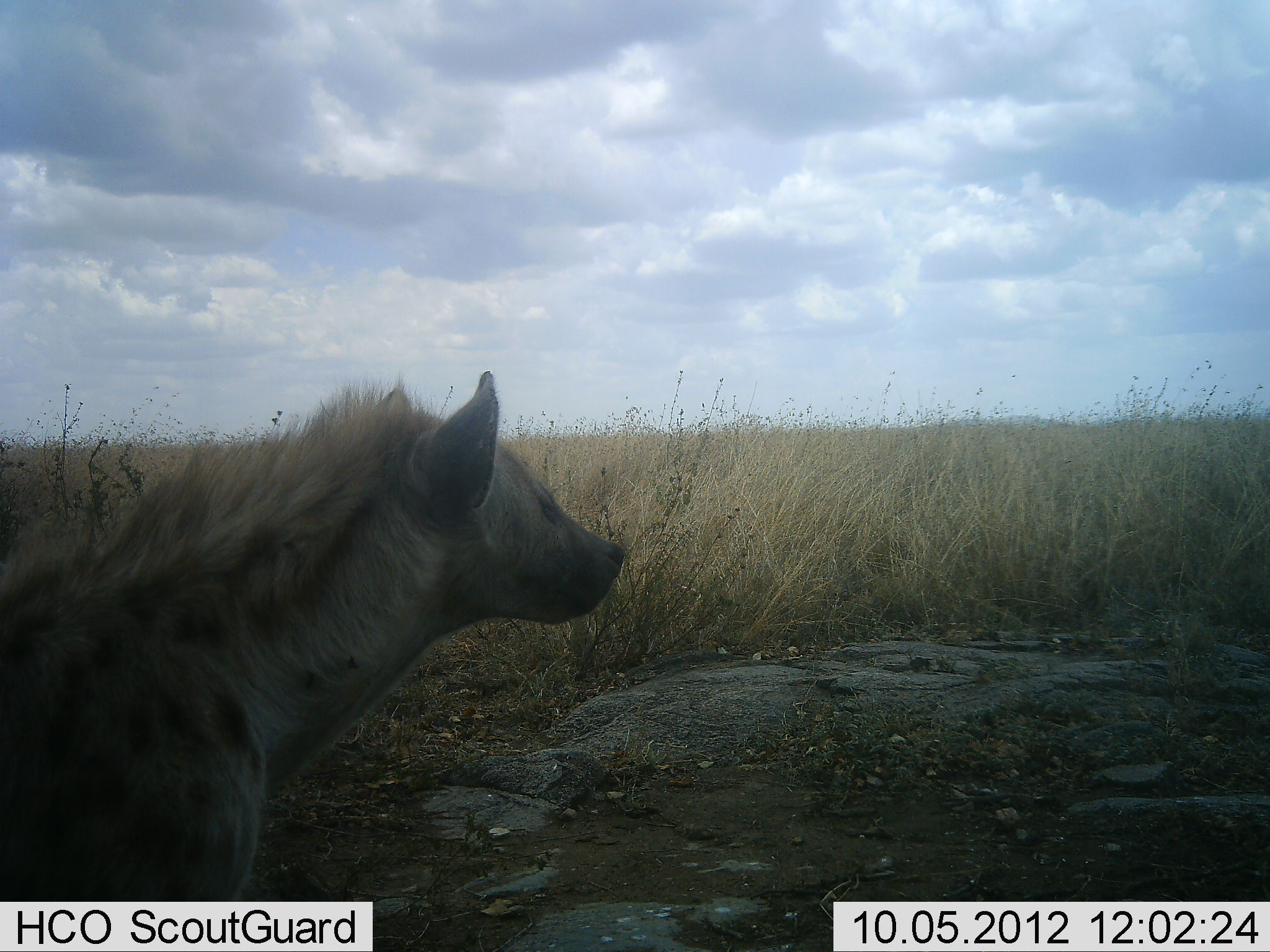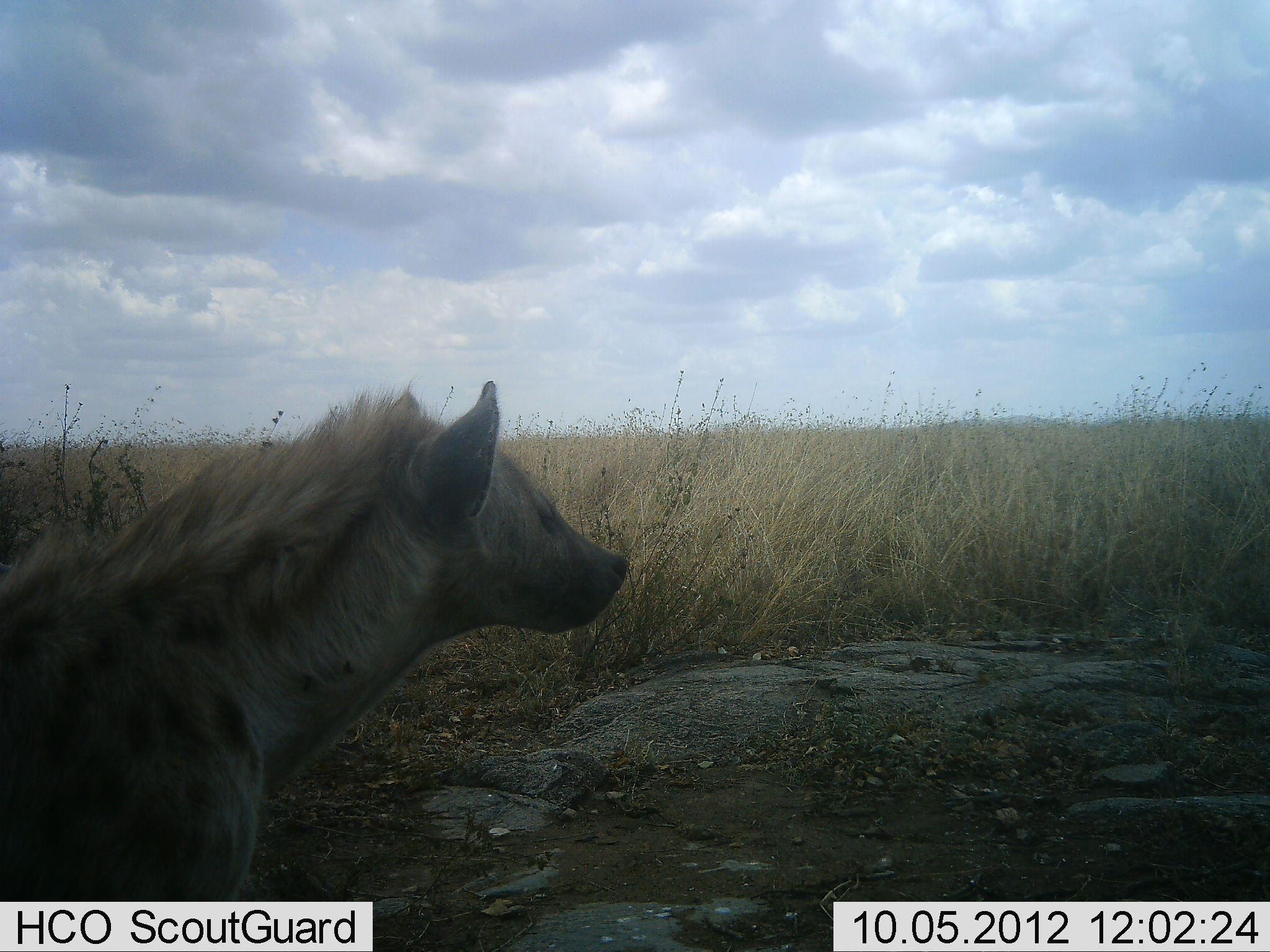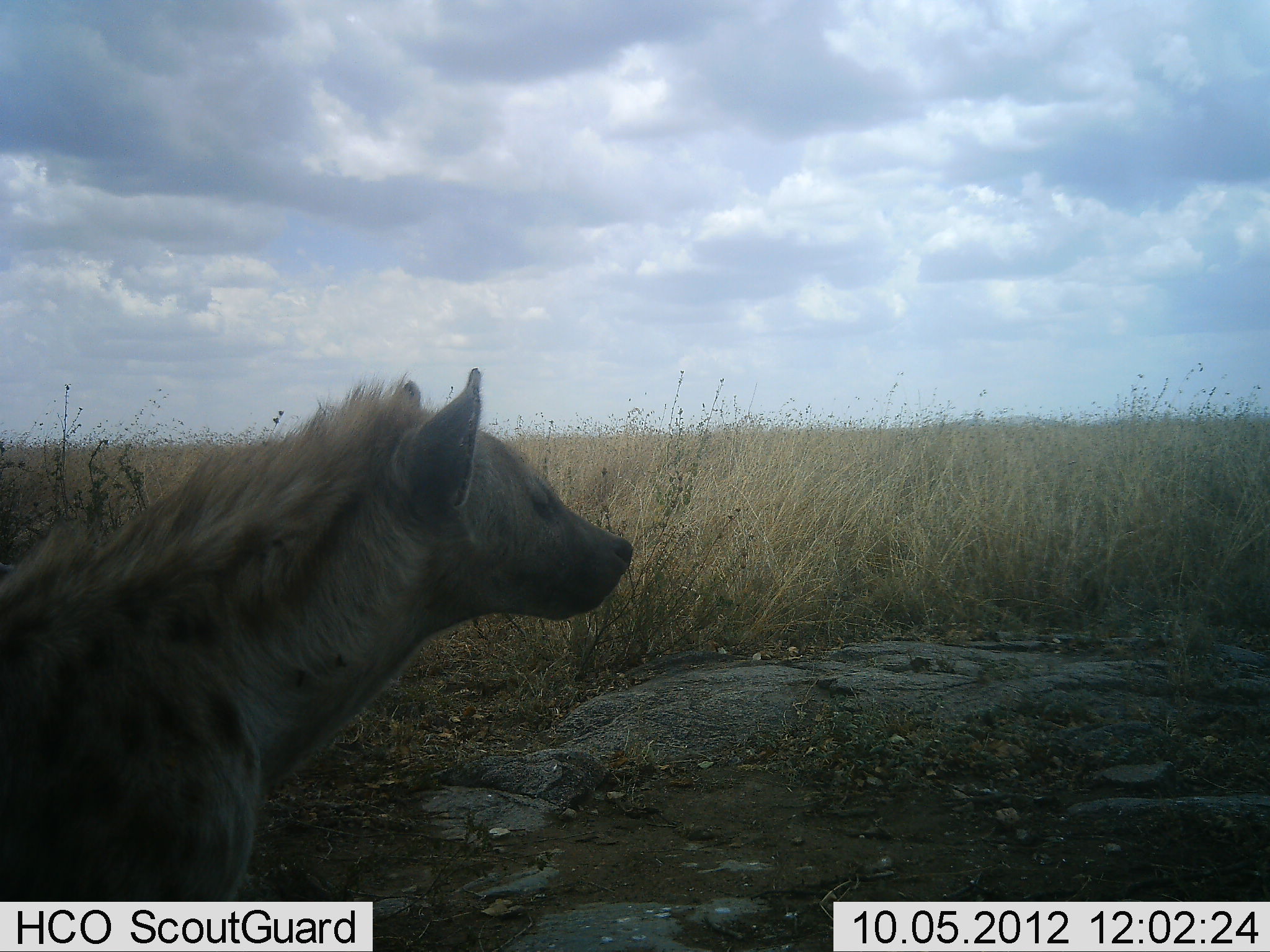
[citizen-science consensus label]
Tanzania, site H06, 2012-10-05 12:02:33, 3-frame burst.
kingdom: Animalia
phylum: Chordata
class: Mammalia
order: Carnivora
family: Hyaenidae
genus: Crocuta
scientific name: Crocuta crocuta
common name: spotted hyena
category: hyenaspotted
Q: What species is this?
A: Hyenaspotted (spotted hyena) (Crocuta crocuta).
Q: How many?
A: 1.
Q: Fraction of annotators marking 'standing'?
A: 80%.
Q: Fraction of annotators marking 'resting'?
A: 20%.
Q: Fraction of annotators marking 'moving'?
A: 0%.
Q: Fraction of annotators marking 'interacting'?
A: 0%.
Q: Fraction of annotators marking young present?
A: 0%.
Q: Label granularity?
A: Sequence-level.